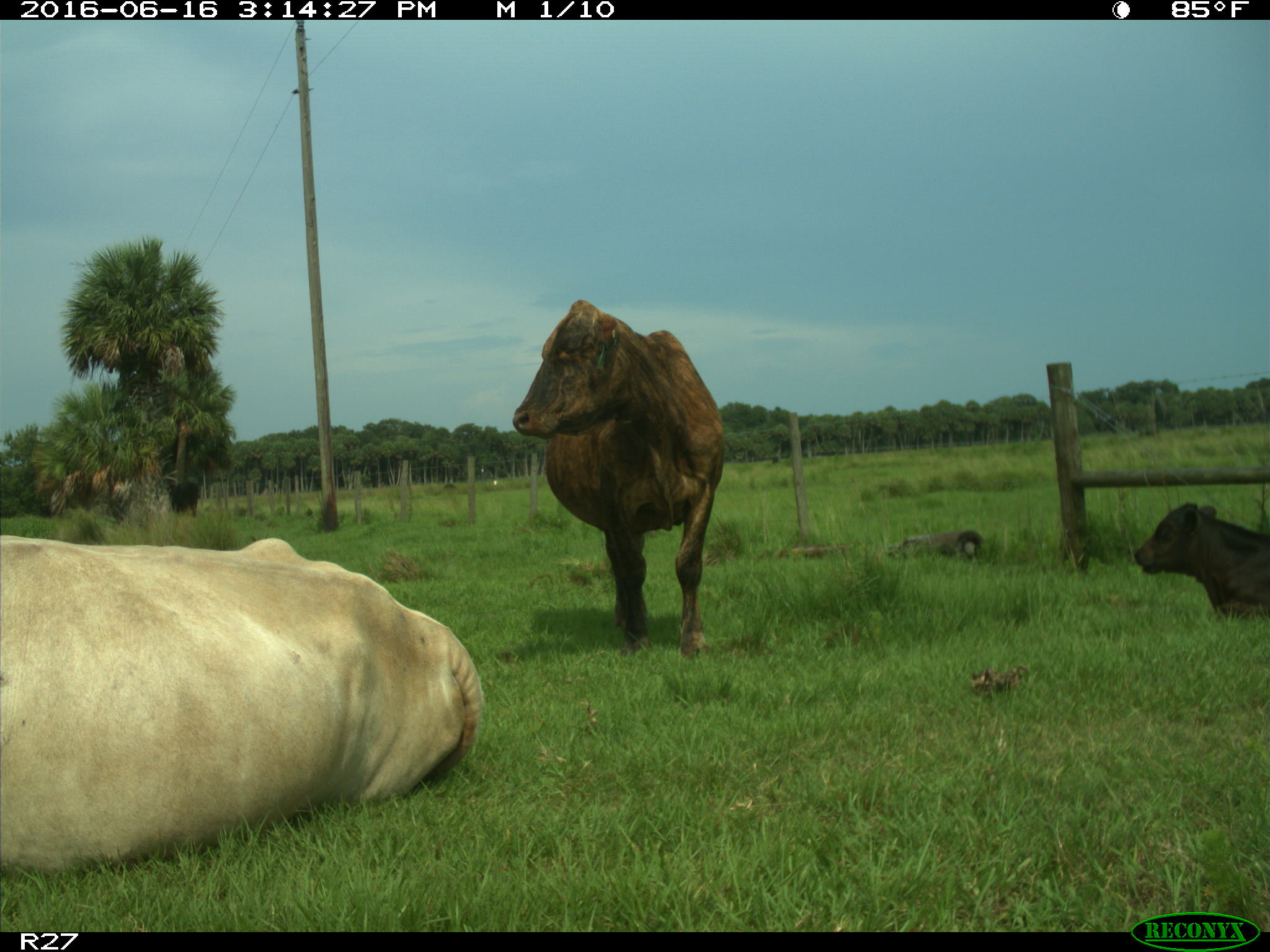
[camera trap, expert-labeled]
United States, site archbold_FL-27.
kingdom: Animalia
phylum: Chordata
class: Mammalia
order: Artiodactyla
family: Bovidae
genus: Bos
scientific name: Bos taurus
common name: domestic cow